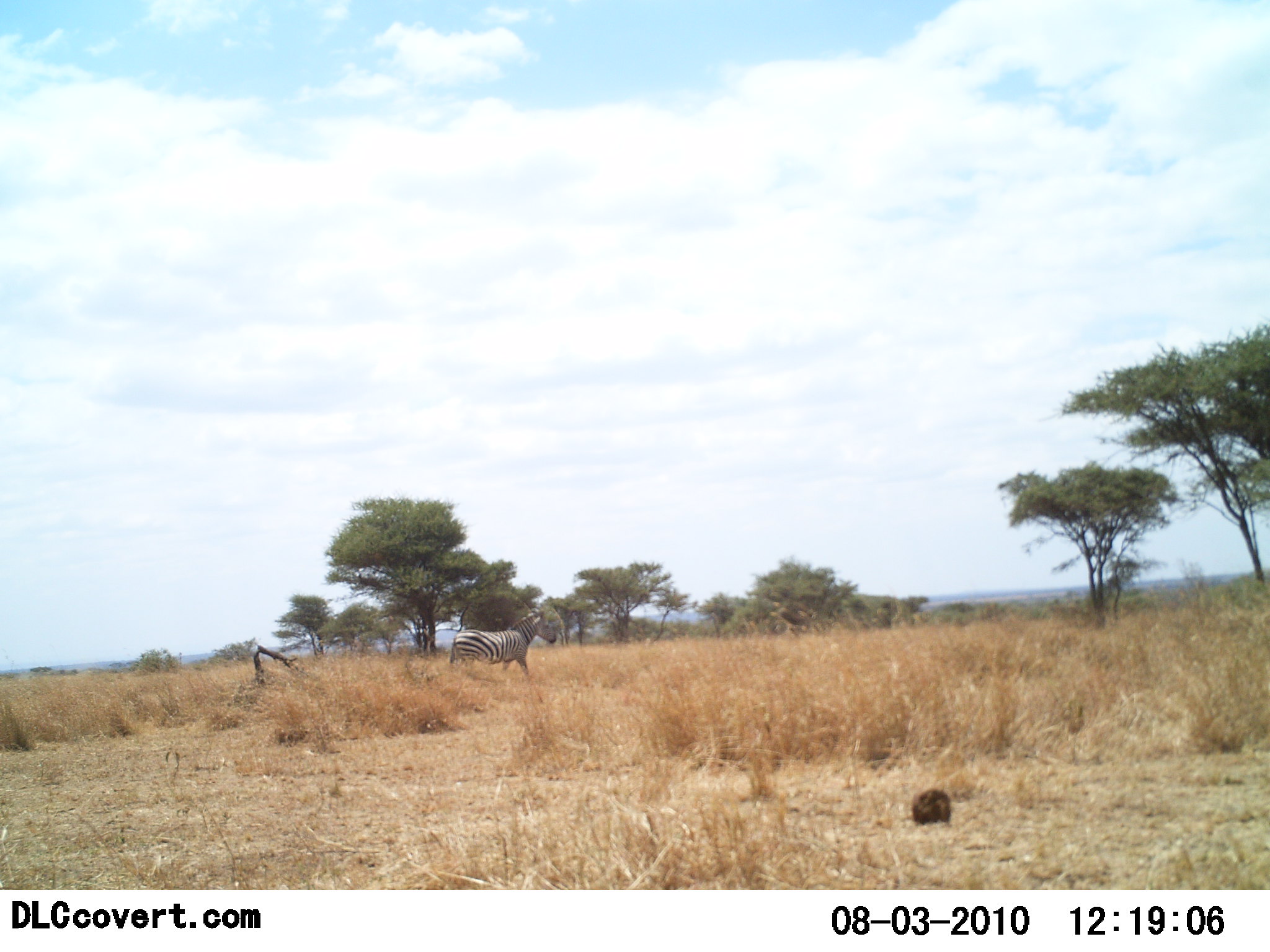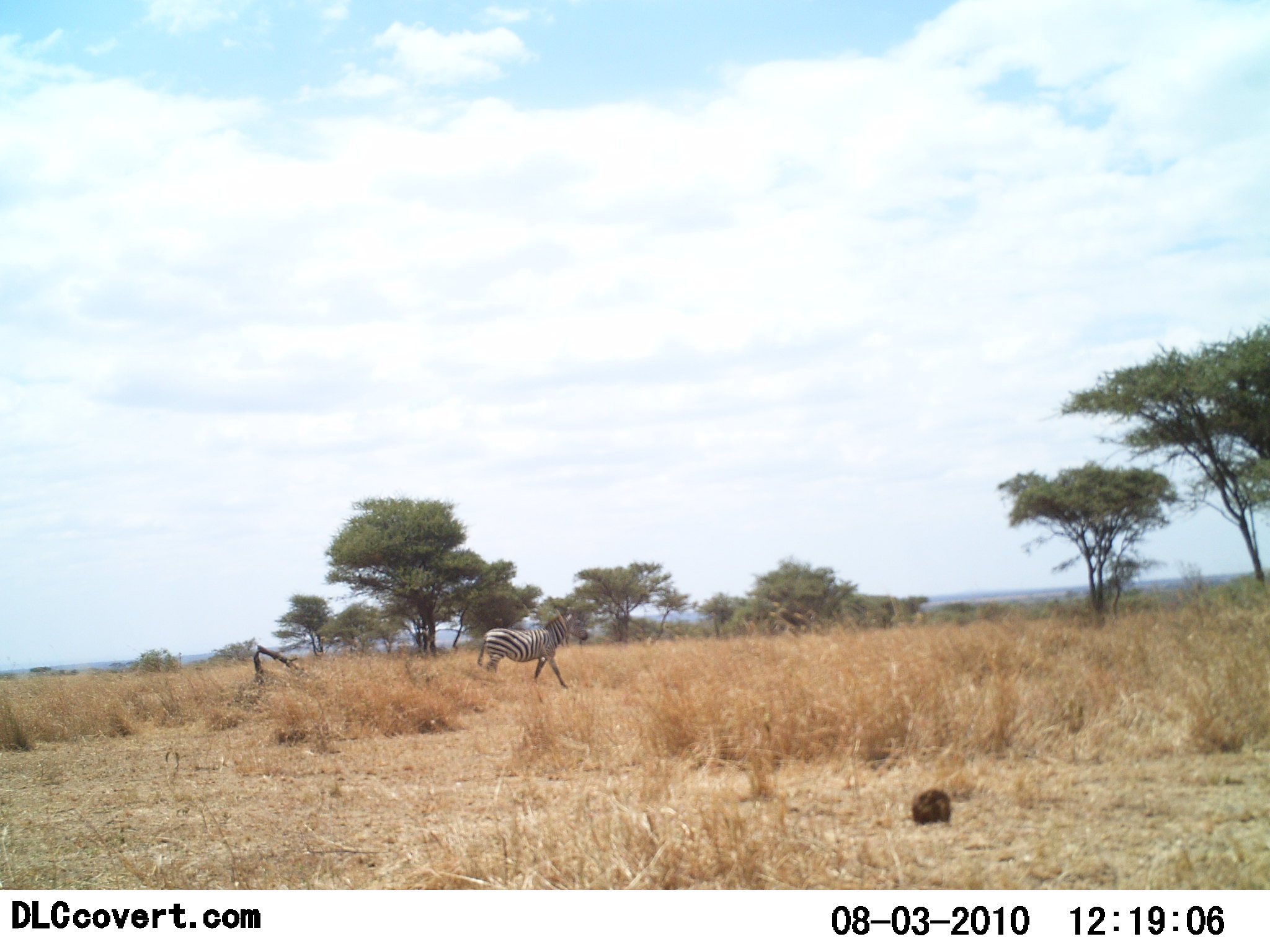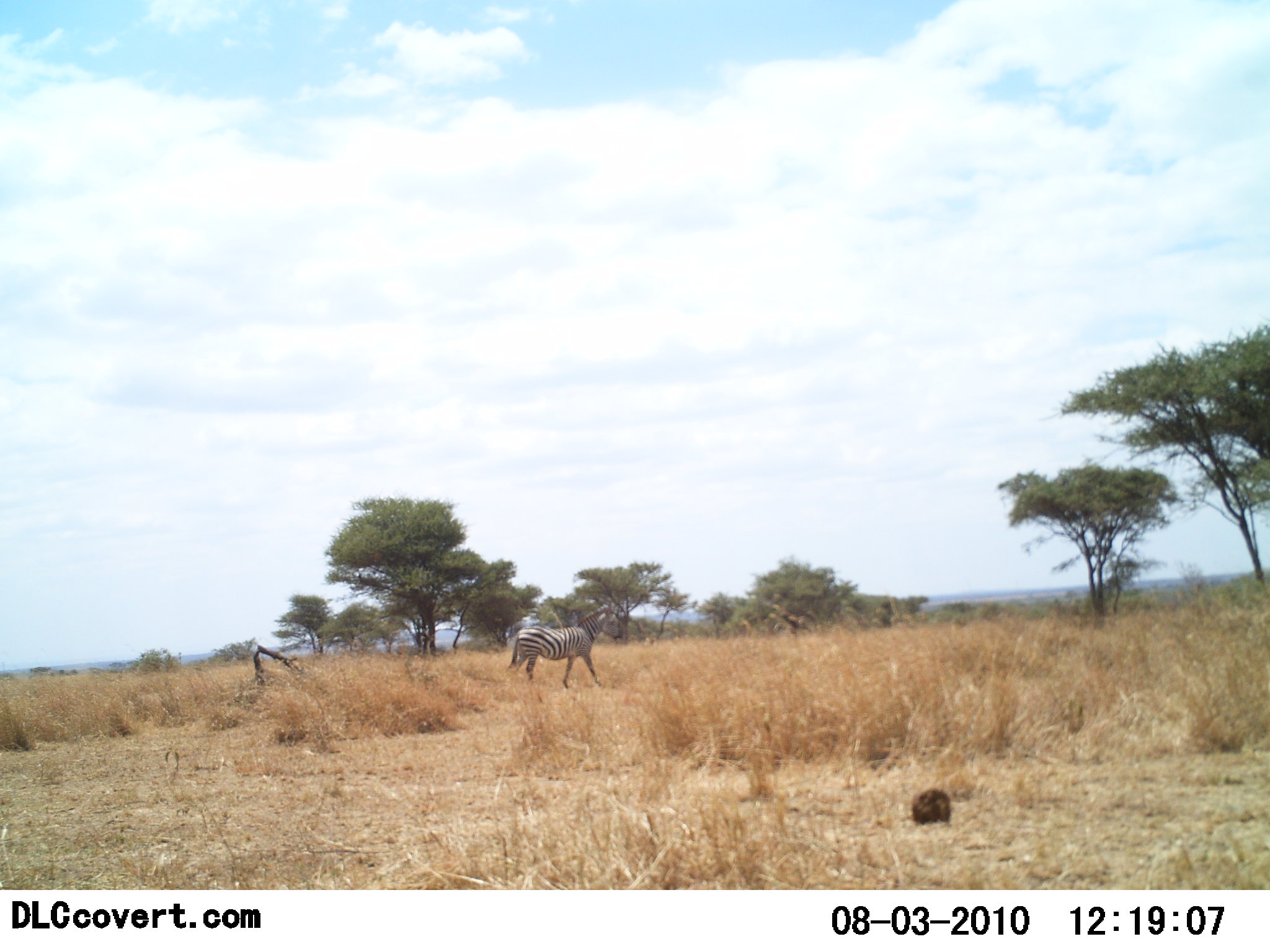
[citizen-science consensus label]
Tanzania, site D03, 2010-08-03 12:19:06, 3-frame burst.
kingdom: Animalia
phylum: Chordata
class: Mammalia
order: Perissodactyla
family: Equidae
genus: Equus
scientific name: Equus quagga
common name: plains zebra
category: zebra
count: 1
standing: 0%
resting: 0%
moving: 100%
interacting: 0%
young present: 0%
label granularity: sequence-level